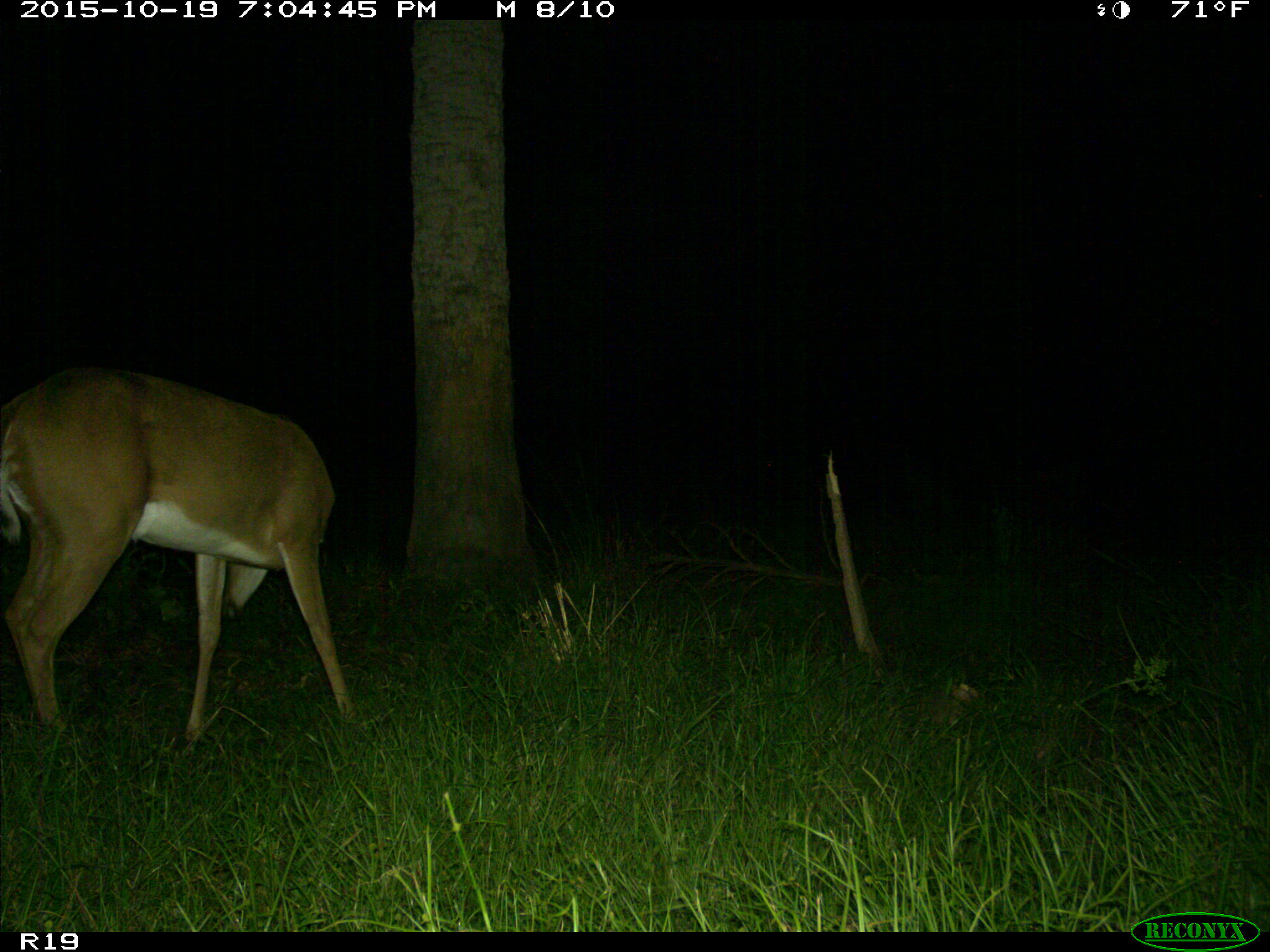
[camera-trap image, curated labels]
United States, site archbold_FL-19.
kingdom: Animalia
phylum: Chordata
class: Mammalia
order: Artiodactyla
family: Cervidae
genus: Odocoileus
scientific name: Odocoileus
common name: deer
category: unidentified deer